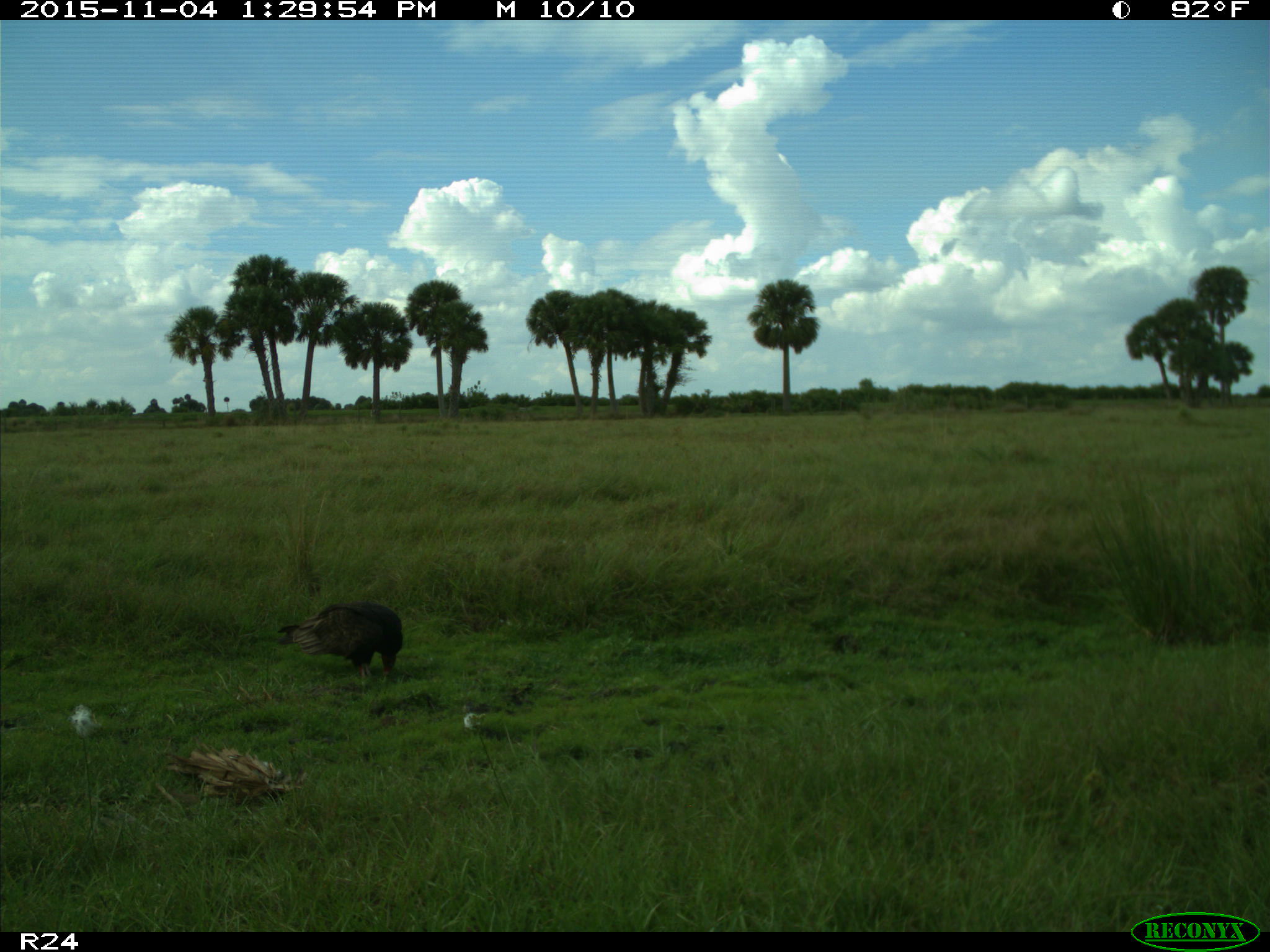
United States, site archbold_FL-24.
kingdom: Animalia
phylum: Chordata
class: Aves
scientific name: Aves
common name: birds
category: unidentified bird